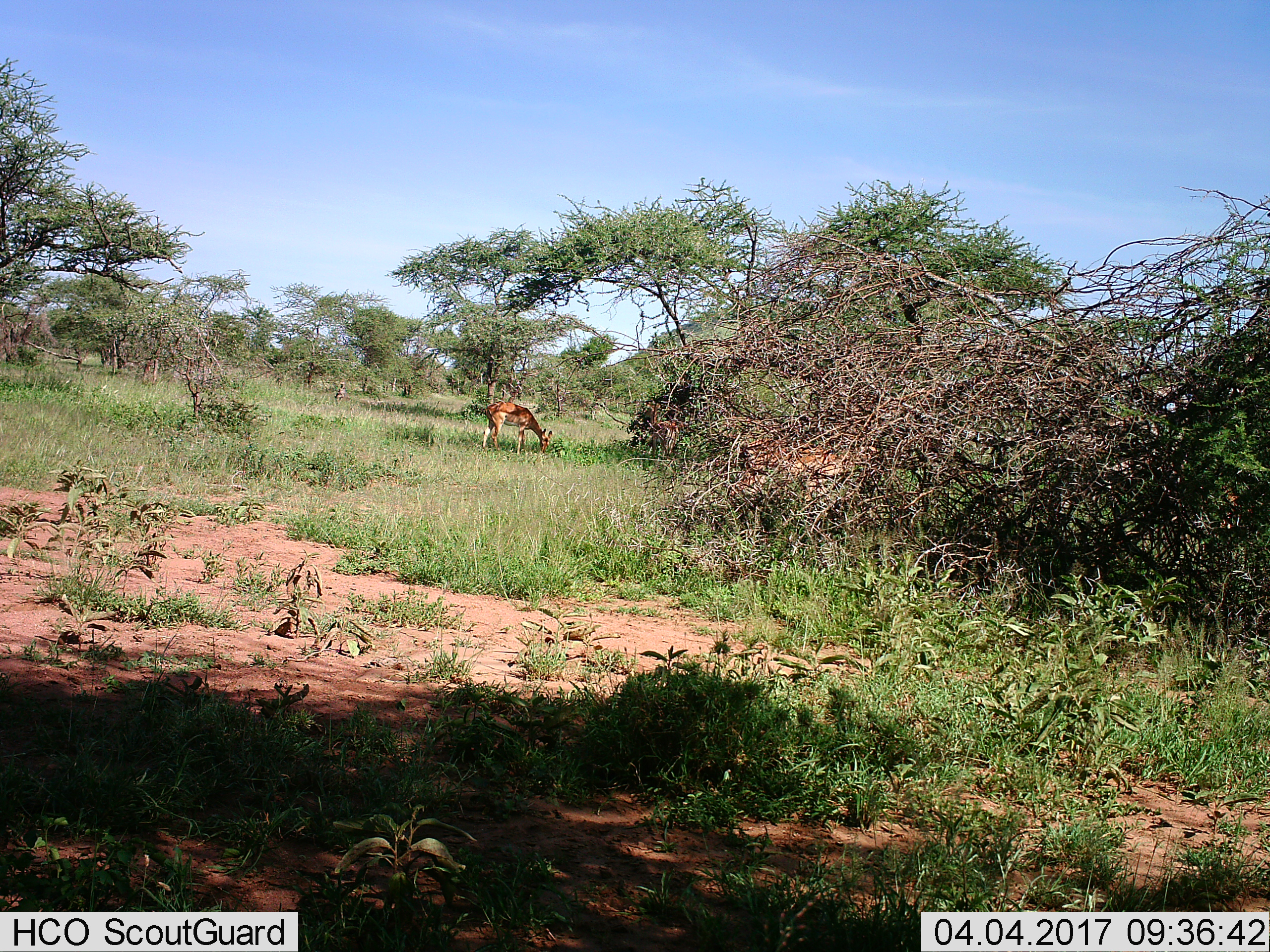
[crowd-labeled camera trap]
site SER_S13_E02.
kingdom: Animalia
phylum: Chordata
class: Mammalia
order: Artiodactyla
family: Bovidae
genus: Aepyceros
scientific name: Aepyceros melampus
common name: impala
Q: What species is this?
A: Impala (Aepyceros melampus).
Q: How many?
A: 2.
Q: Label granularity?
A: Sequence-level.